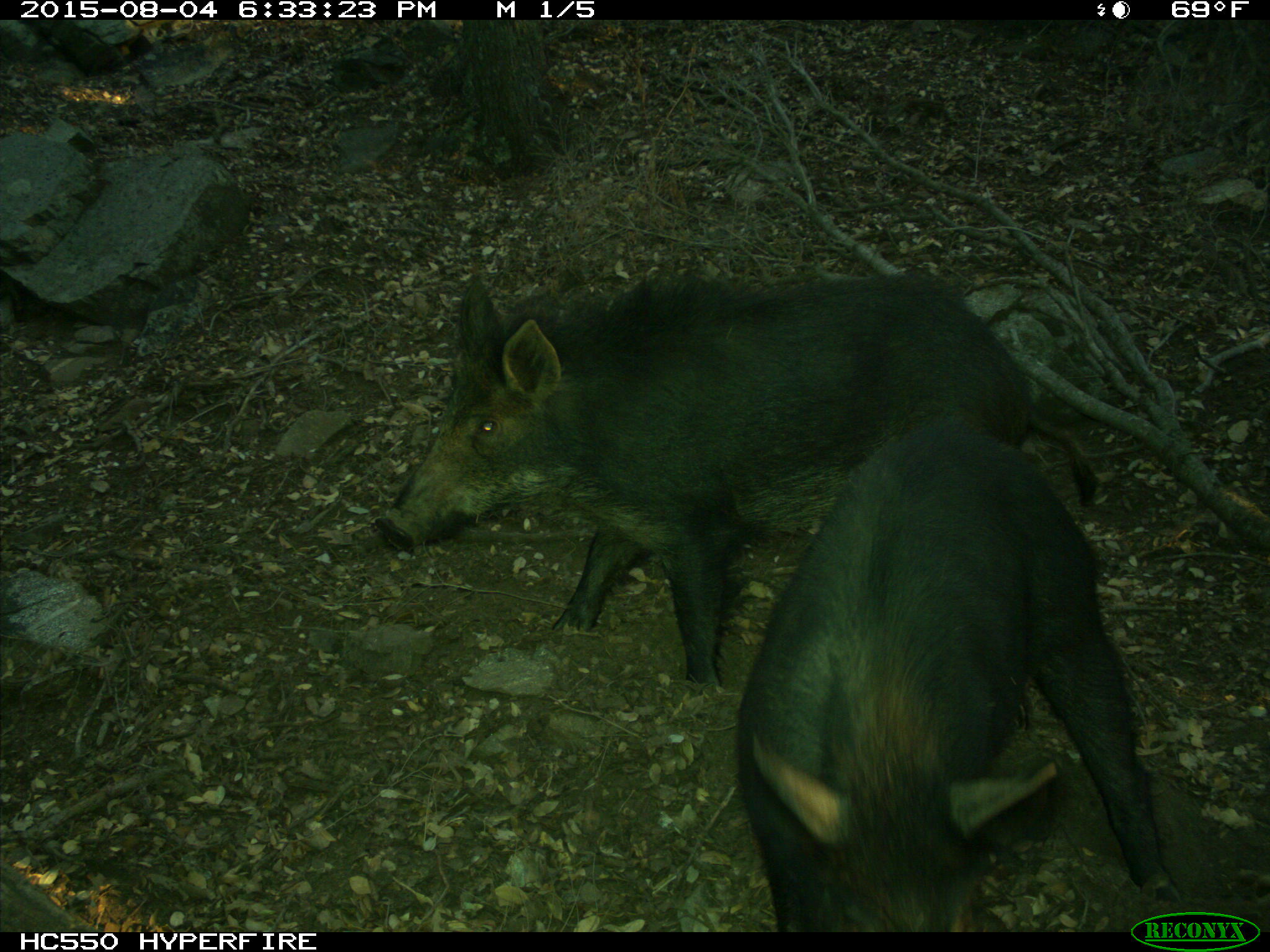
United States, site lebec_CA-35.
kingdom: Animalia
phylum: Chordata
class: Mammalia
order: Artiodactyla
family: Suidae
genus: Sus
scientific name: Sus scrofa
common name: wild boar